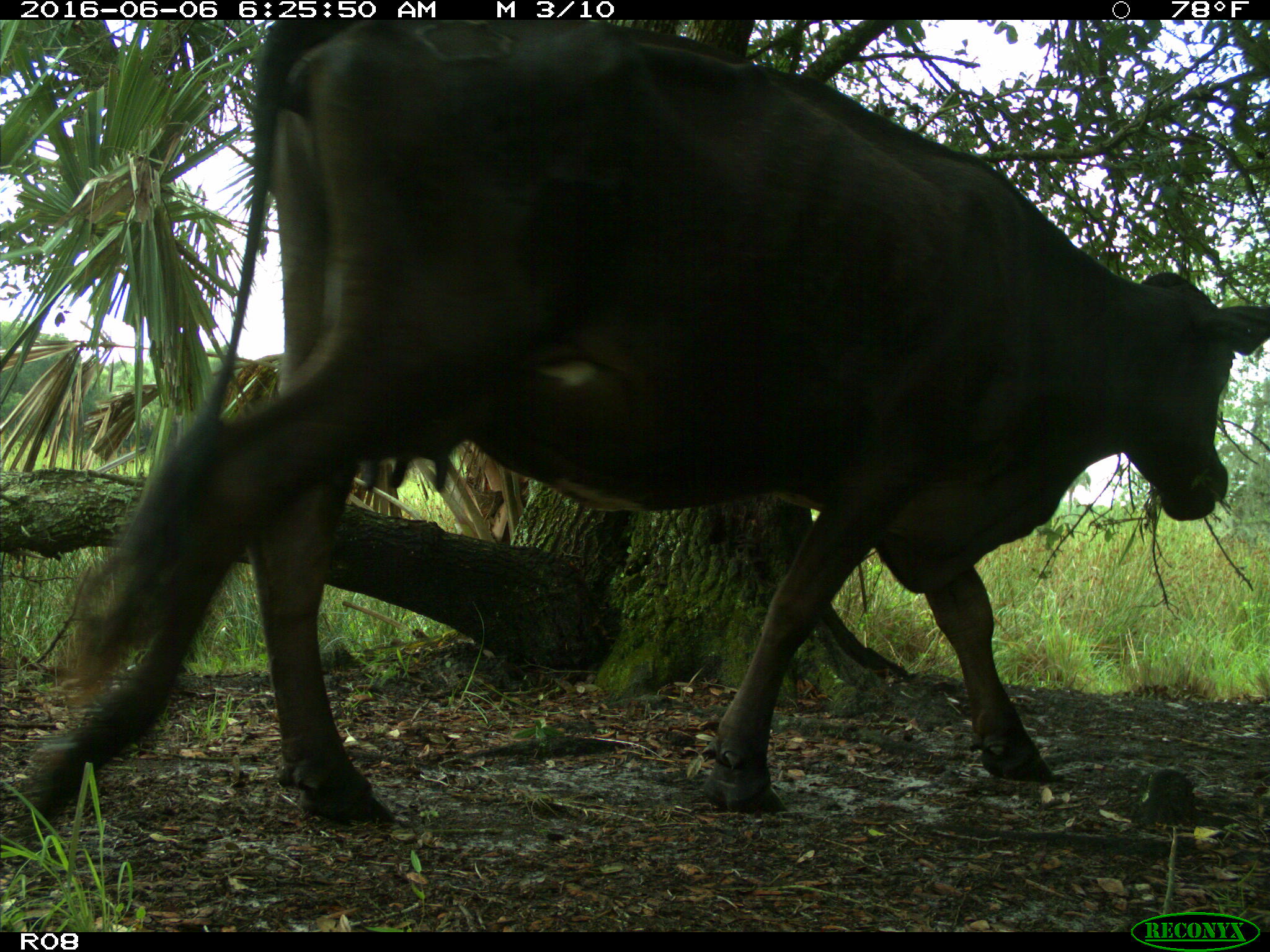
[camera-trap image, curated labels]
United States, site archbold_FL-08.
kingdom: Animalia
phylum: Chordata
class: Mammalia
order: Artiodactyla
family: Bovidae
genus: Bos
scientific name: Bos taurus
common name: domestic cow